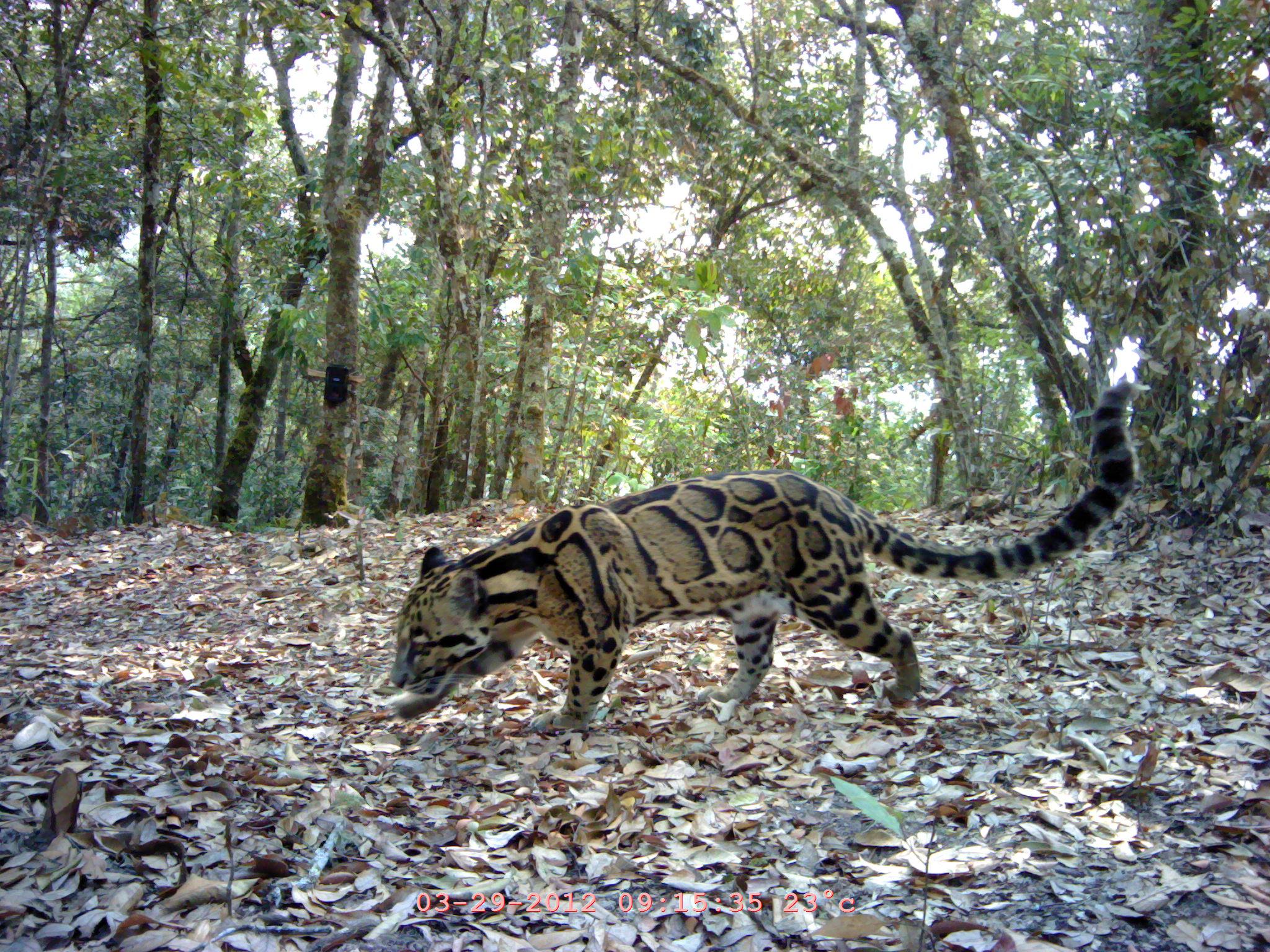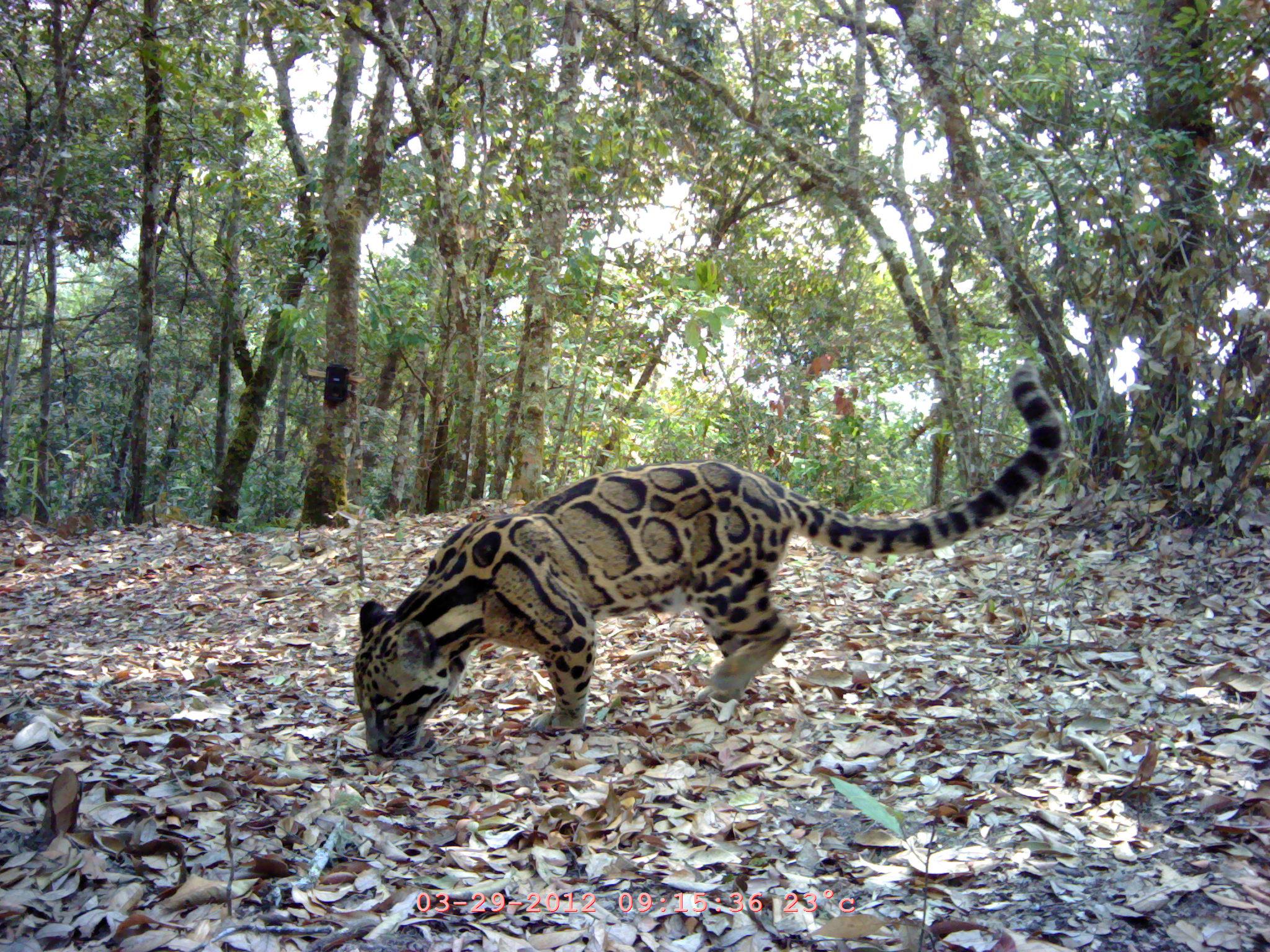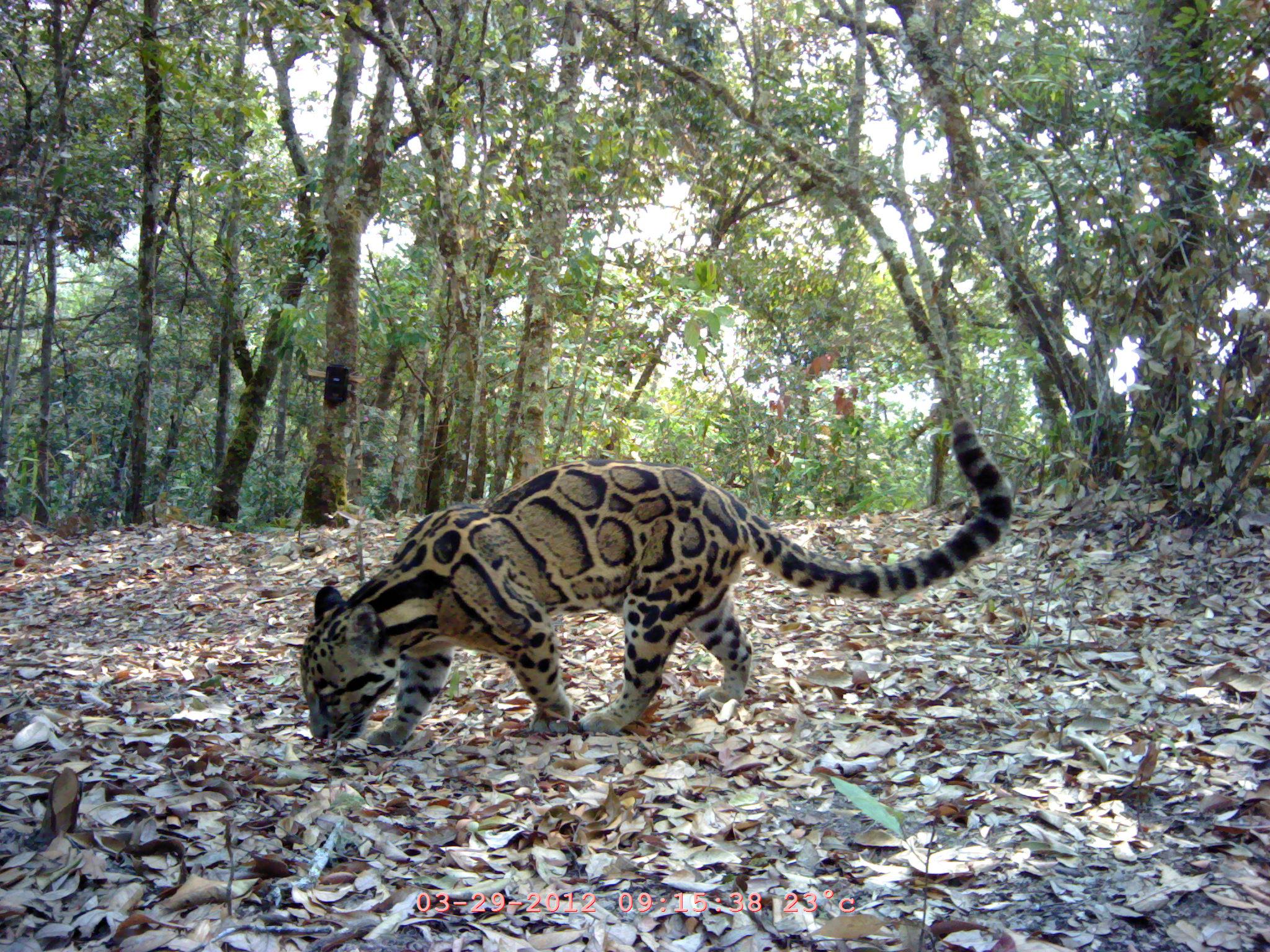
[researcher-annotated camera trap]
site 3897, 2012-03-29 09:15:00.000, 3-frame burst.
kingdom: Animalia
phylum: Chordata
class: Mammalia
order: Carnivora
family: Felidae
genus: Neofelis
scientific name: Neofelis nebulosa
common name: mainland clouded leopard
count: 1